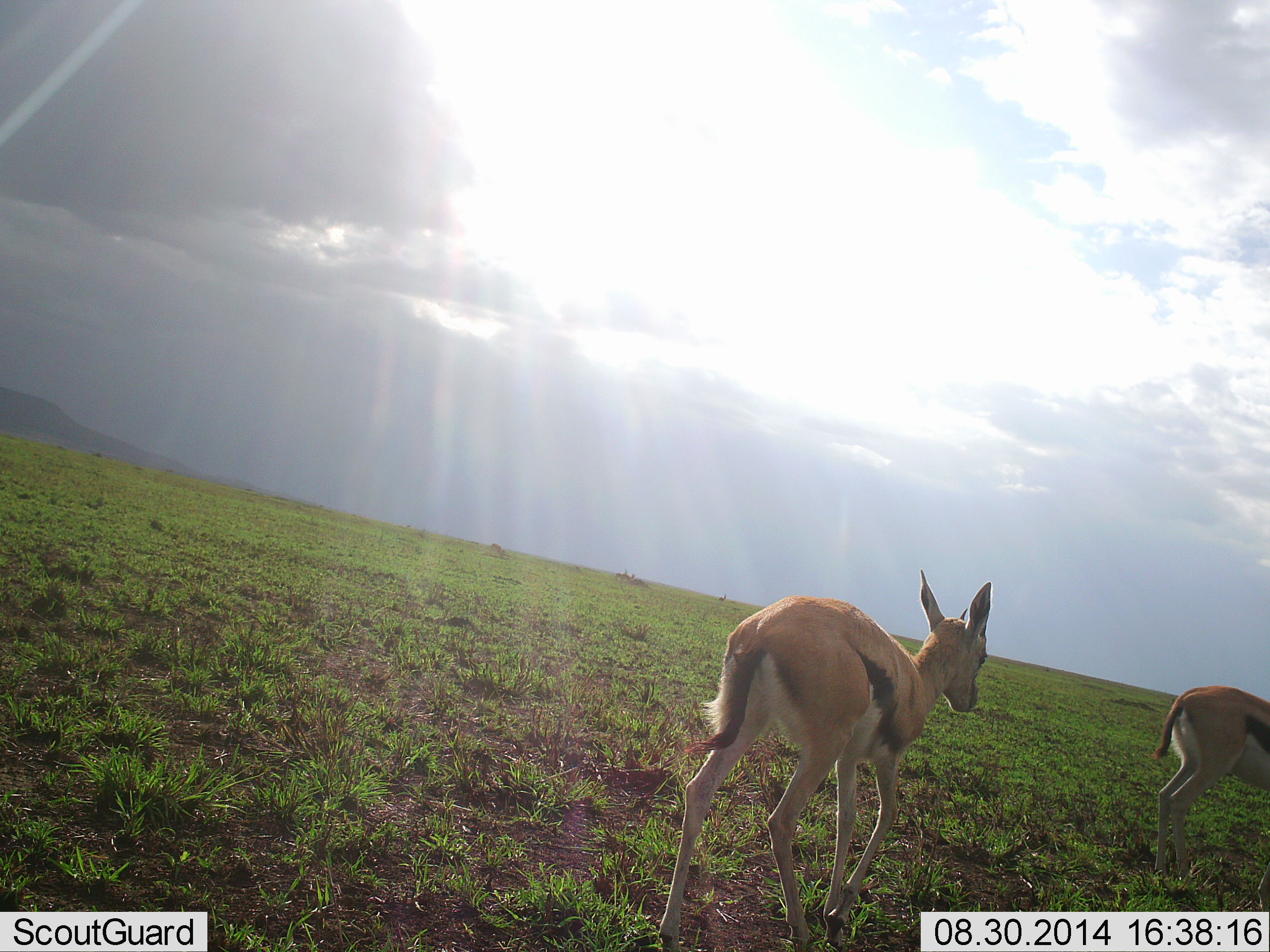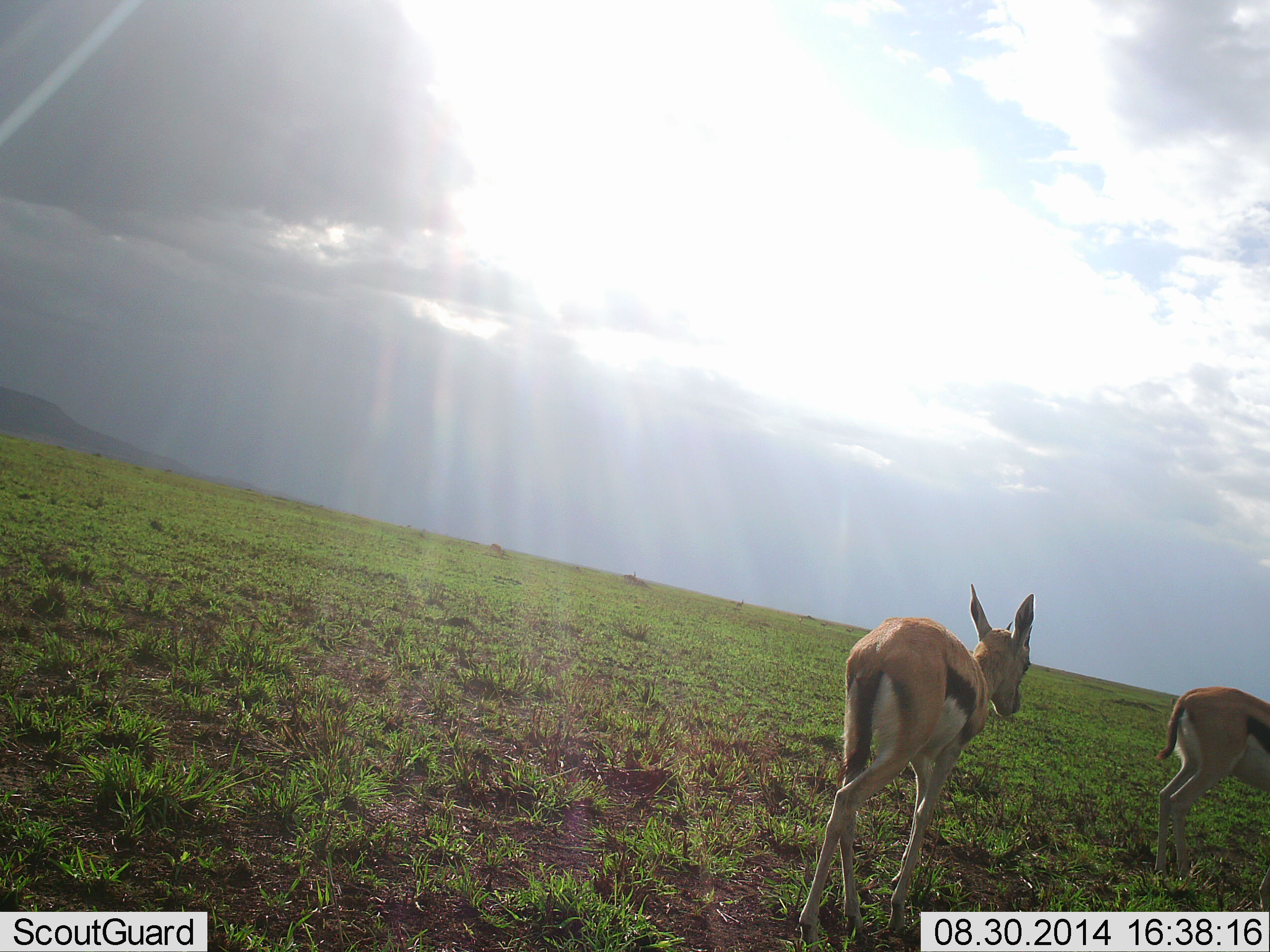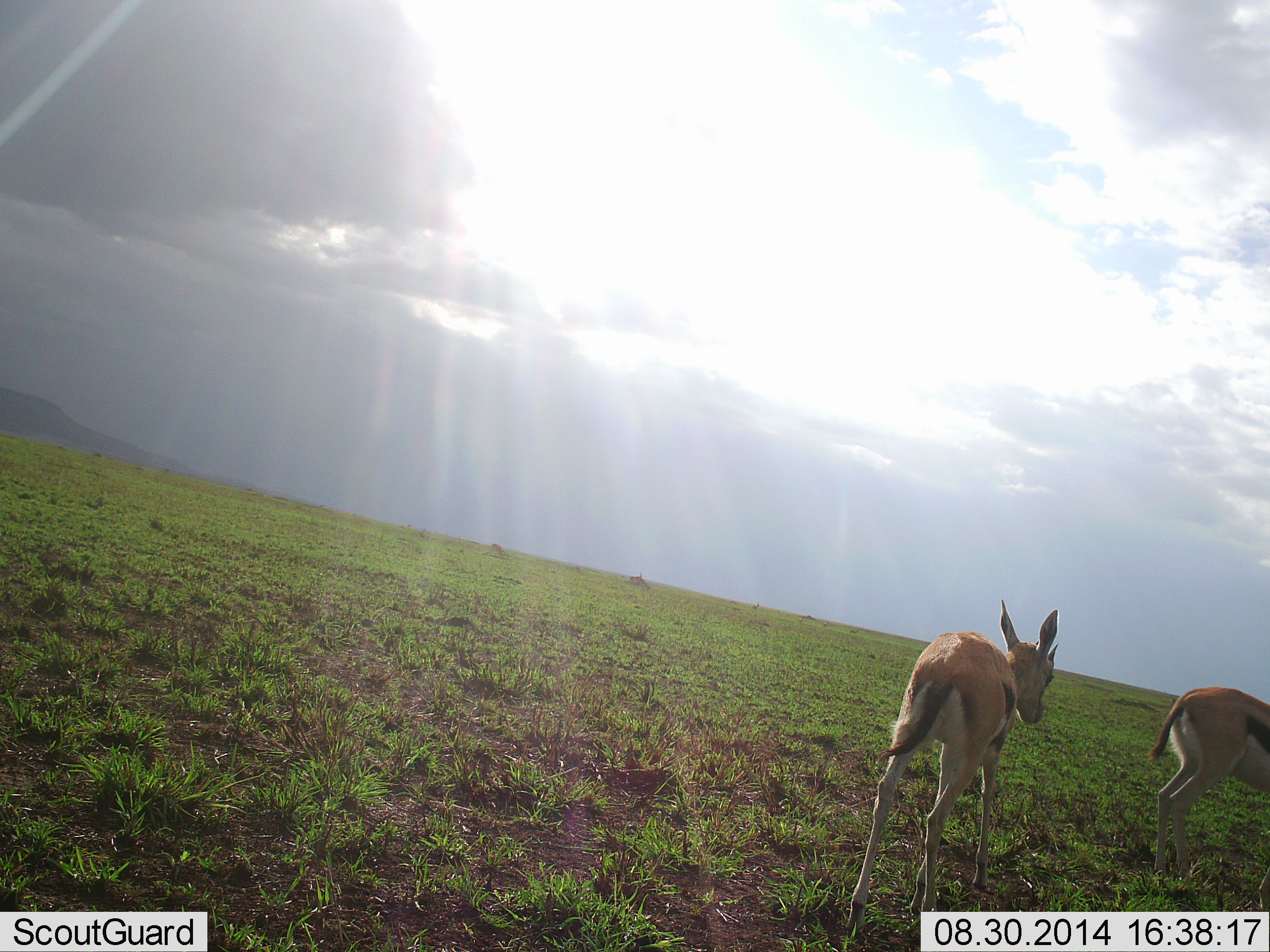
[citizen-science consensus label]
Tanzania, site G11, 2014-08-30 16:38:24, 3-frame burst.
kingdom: Animalia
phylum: Chordata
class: Mammalia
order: Artiodactyla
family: Bovidae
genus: Eudorcas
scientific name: Eudorcas thomsonii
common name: thomson's gazelle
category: gazellethomsons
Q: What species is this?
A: Gazellethomsons (thomson's gazelle) (Eudorcas thomsonii).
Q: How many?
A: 2.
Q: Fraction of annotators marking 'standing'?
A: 60%.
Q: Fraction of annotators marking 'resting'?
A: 0%.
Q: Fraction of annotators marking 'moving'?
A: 100%.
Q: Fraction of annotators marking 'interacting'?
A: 0%.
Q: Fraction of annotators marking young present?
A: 10%.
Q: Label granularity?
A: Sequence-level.